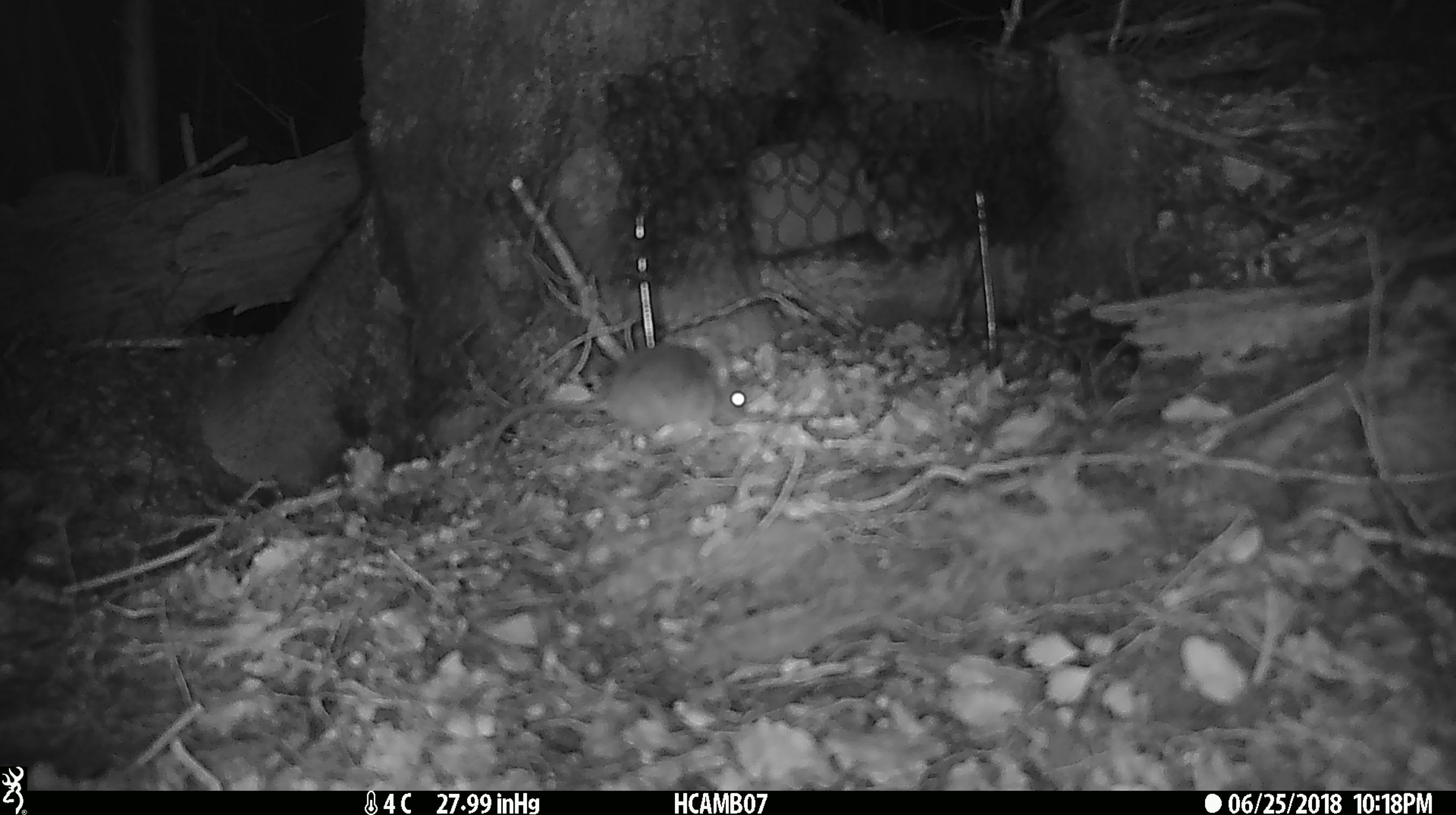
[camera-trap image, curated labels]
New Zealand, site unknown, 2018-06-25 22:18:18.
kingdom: Animalia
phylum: Chordata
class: Mammalia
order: Rodentia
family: Muridae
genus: Mus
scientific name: Mus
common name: mouse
Mouse (Mus).